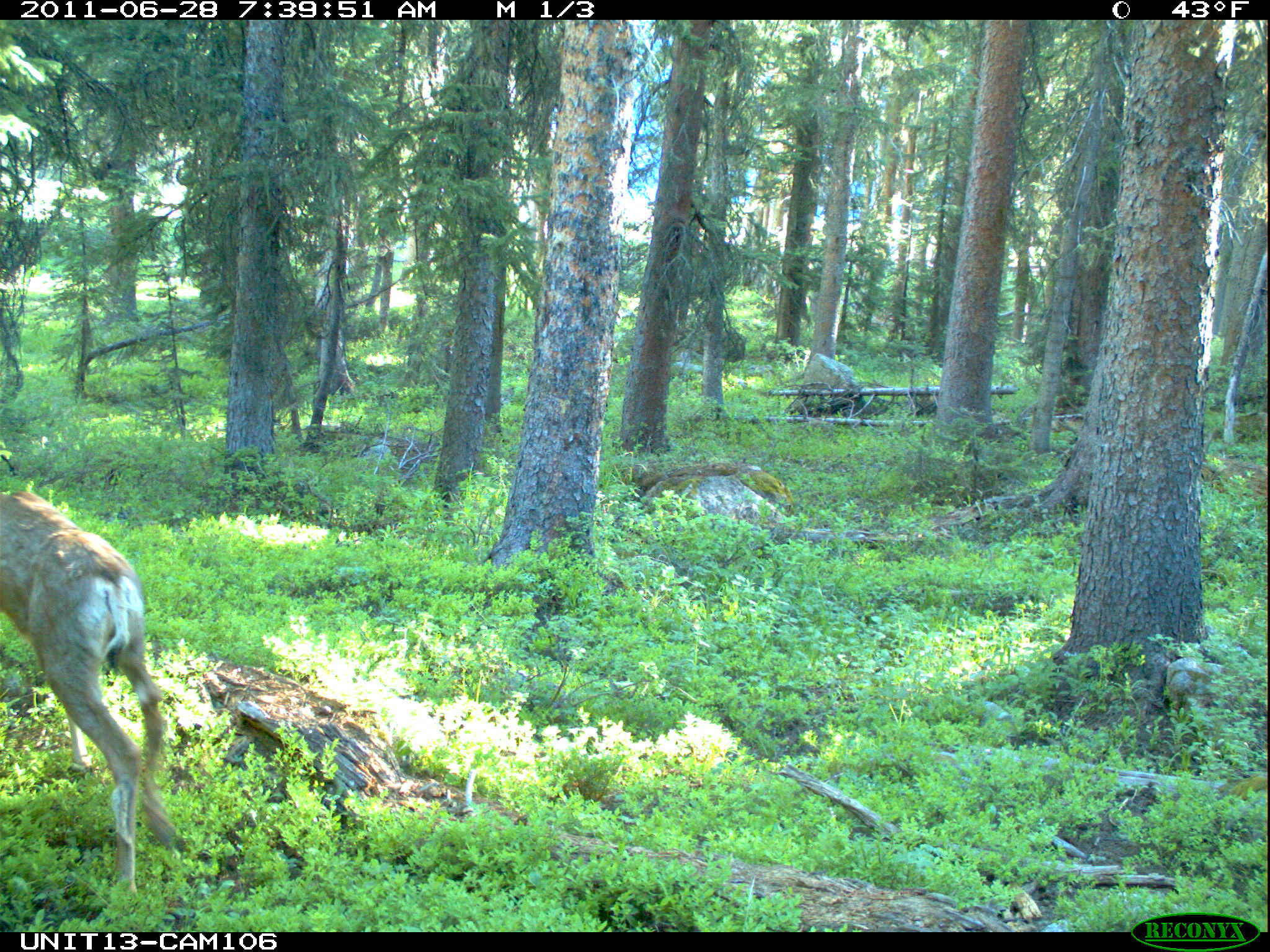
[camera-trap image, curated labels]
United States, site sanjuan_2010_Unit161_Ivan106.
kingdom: Animalia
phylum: Chordata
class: Mammalia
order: Artiodactyla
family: Cervidae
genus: Odocoileus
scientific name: Odocoileus hemionus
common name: mule deer